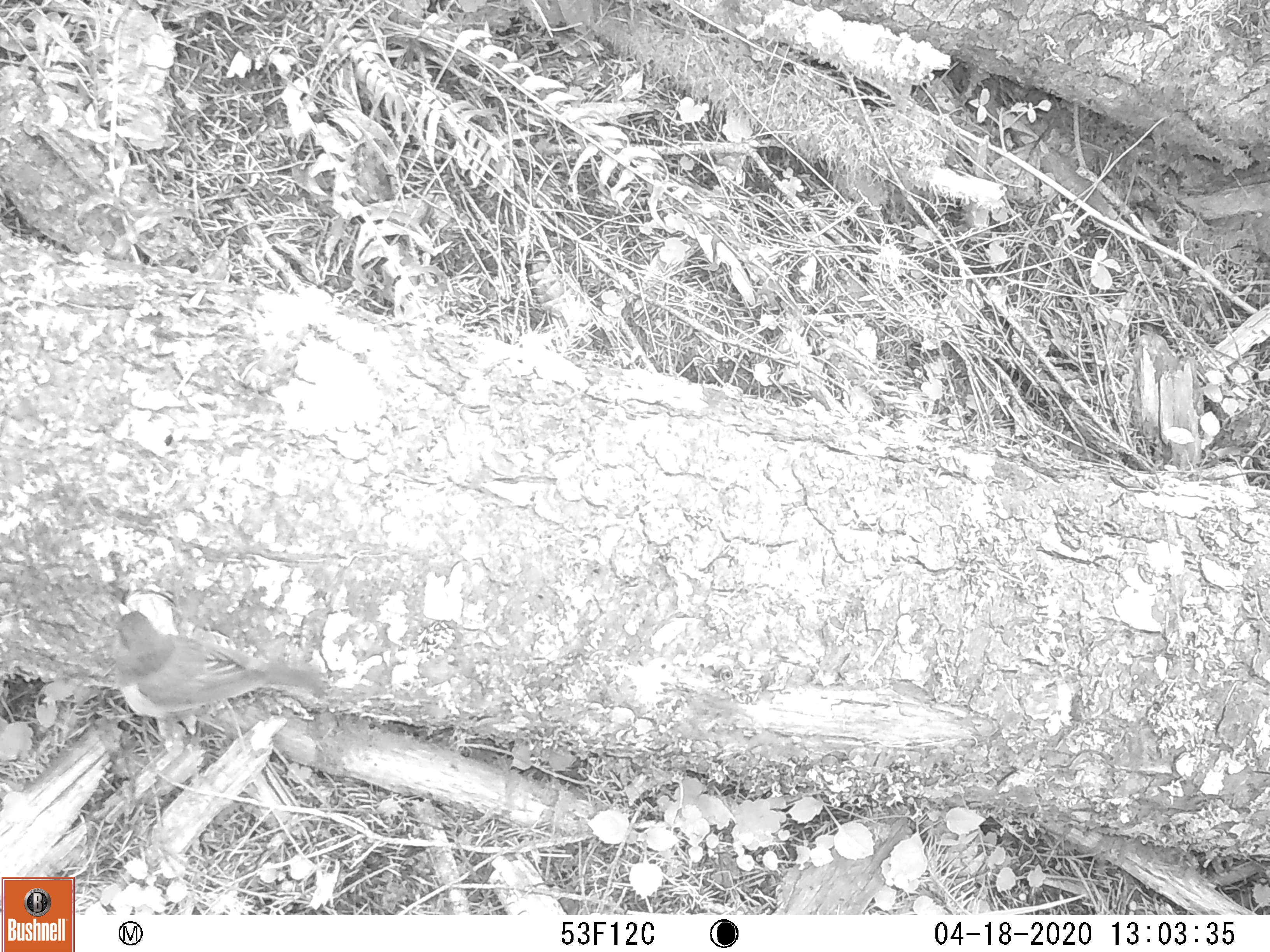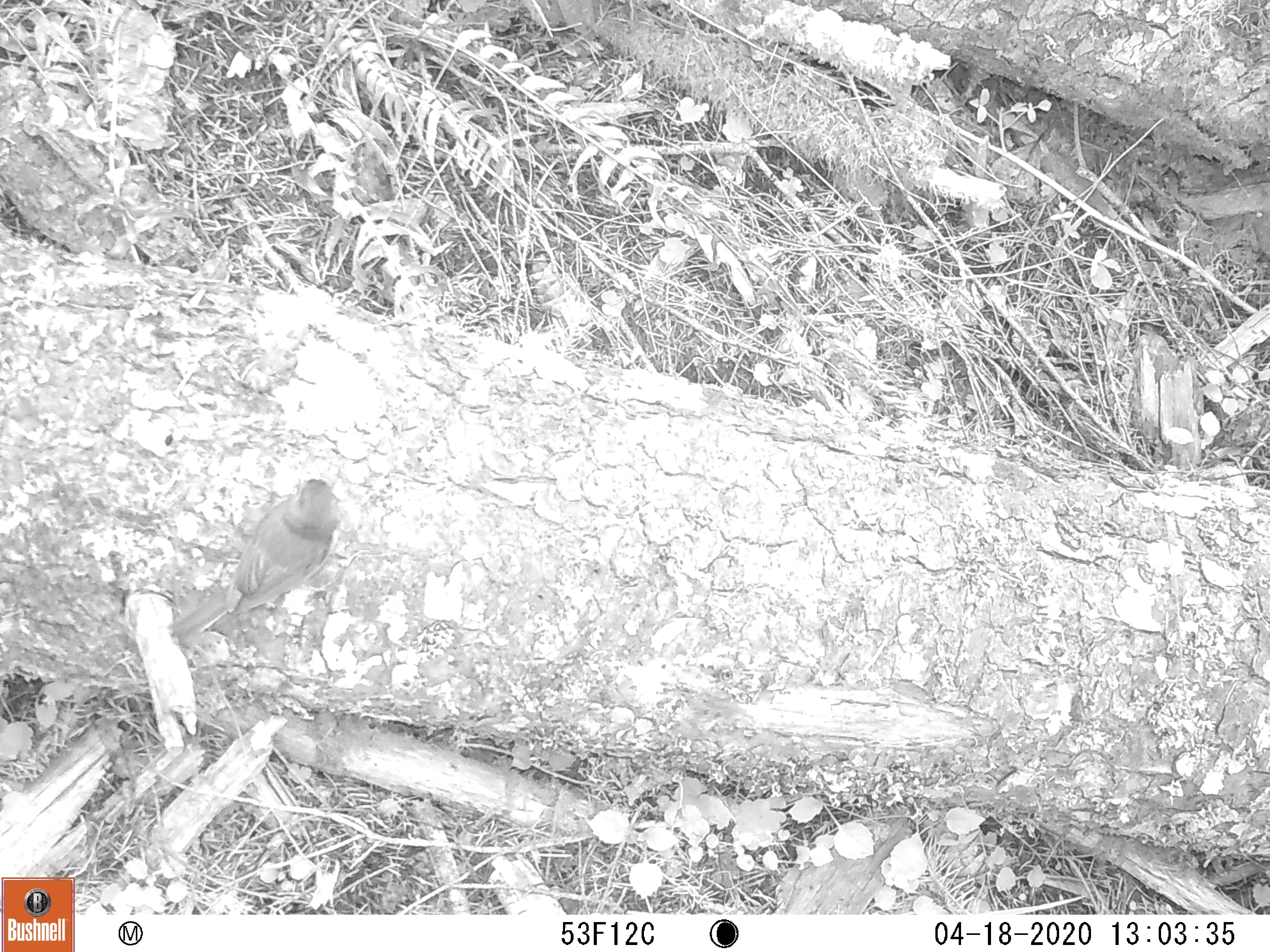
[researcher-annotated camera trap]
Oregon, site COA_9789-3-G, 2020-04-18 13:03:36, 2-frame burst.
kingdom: Animalia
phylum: Chordata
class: Aves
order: Passeriformes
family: Passerellidae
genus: Junco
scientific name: Junco hyemalis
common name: dark-eyed junco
Dark-eyed junco (Junco hyemalis).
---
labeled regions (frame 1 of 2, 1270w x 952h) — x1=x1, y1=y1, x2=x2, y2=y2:
dark-eyed junco: x1=102, y1=600, x2=320, y2=723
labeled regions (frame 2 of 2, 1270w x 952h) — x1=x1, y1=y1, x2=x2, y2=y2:
dark-eyed junco: x1=168, y1=469, x2=344, y2=646